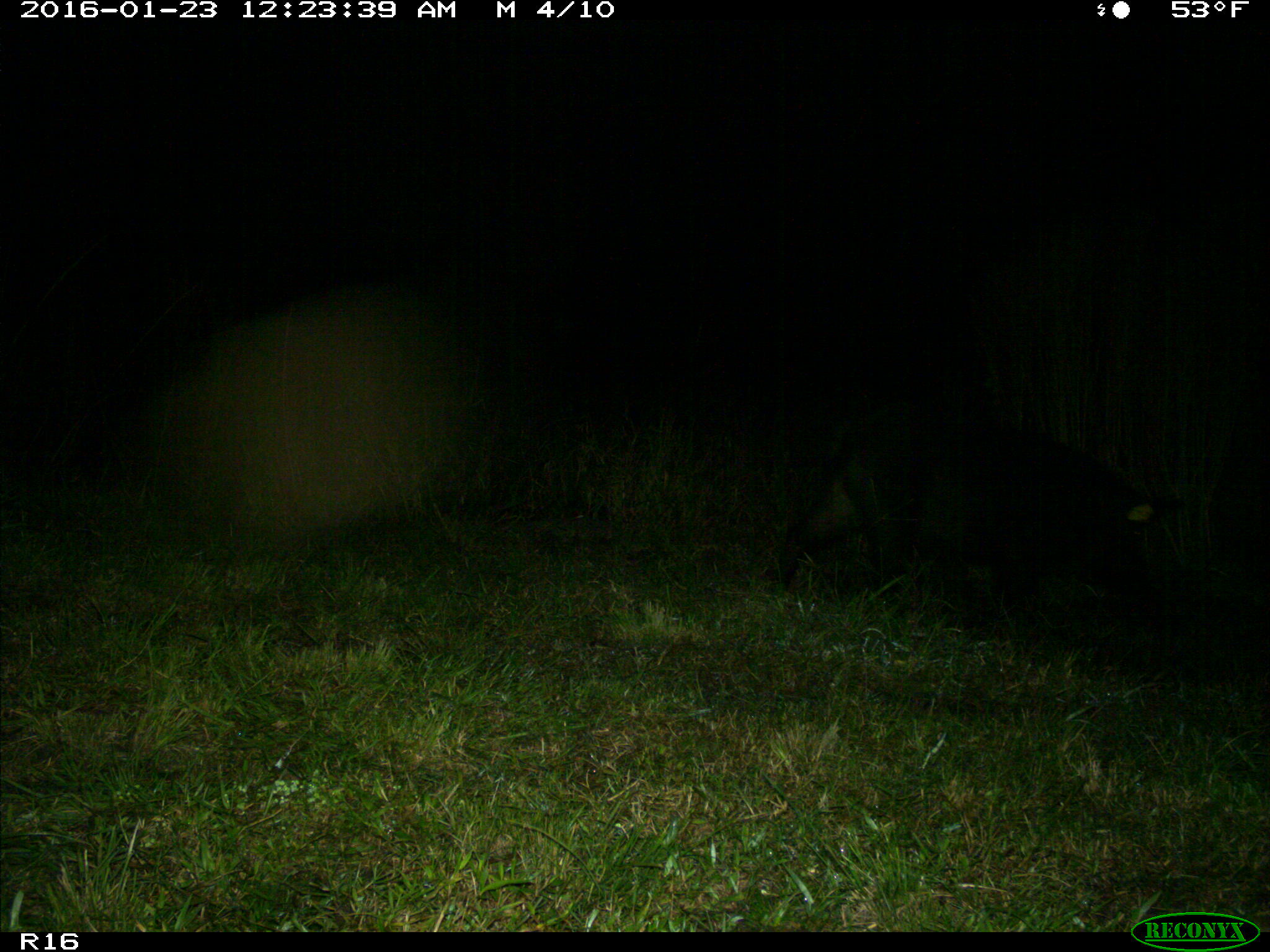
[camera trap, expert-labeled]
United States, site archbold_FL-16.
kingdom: Animalia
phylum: Chordata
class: Mammalia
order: Artiodactyla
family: Suidae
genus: Sus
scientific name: Sus scrofa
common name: wild boar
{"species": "Sus scrofa (wild boar)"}